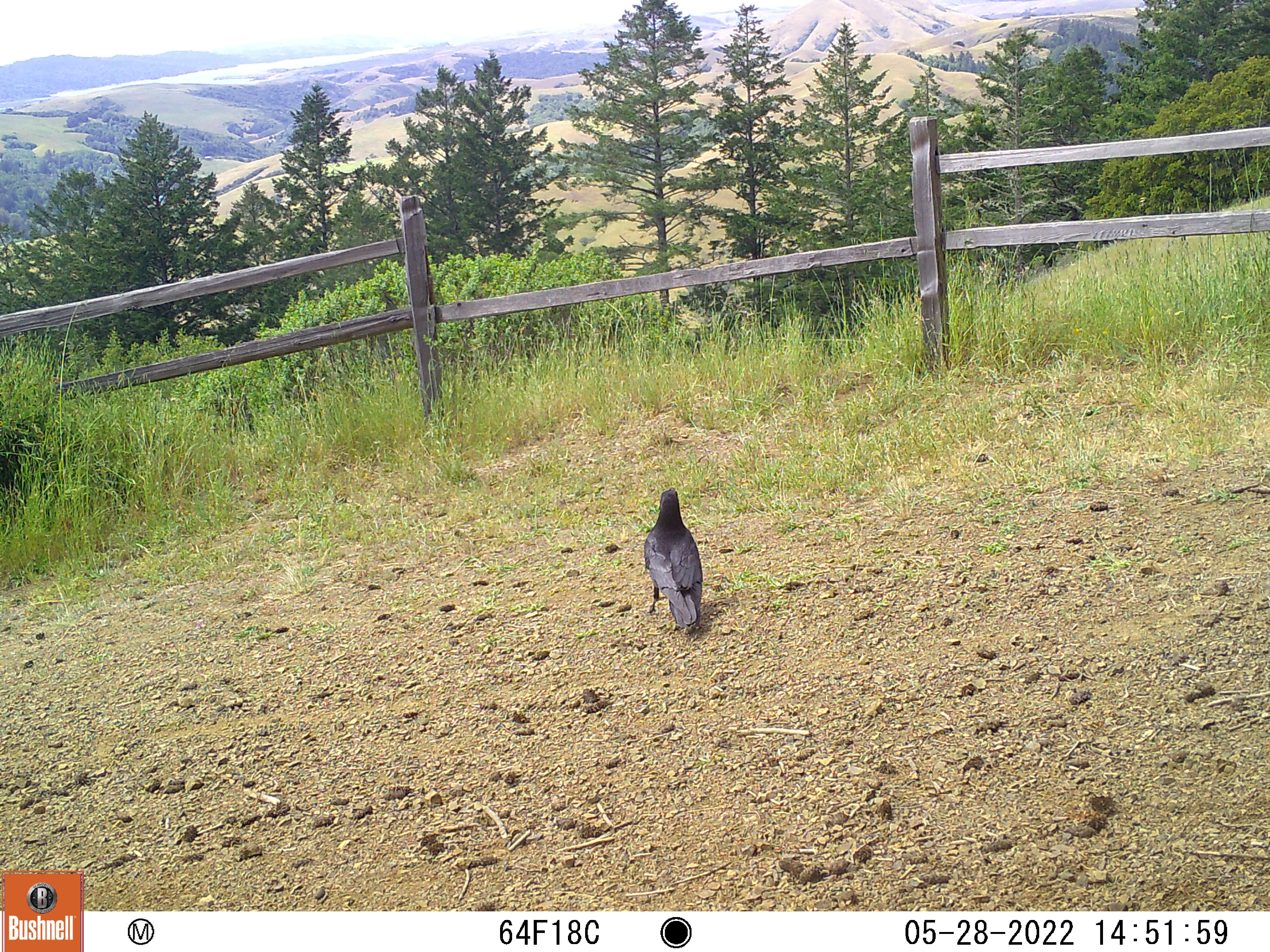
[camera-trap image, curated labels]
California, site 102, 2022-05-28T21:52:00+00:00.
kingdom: Animalia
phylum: Chordata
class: Aves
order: Passeriformes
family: Corvidae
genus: Corvus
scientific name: Corvus corax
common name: common raven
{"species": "common raven (Corvus corax)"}